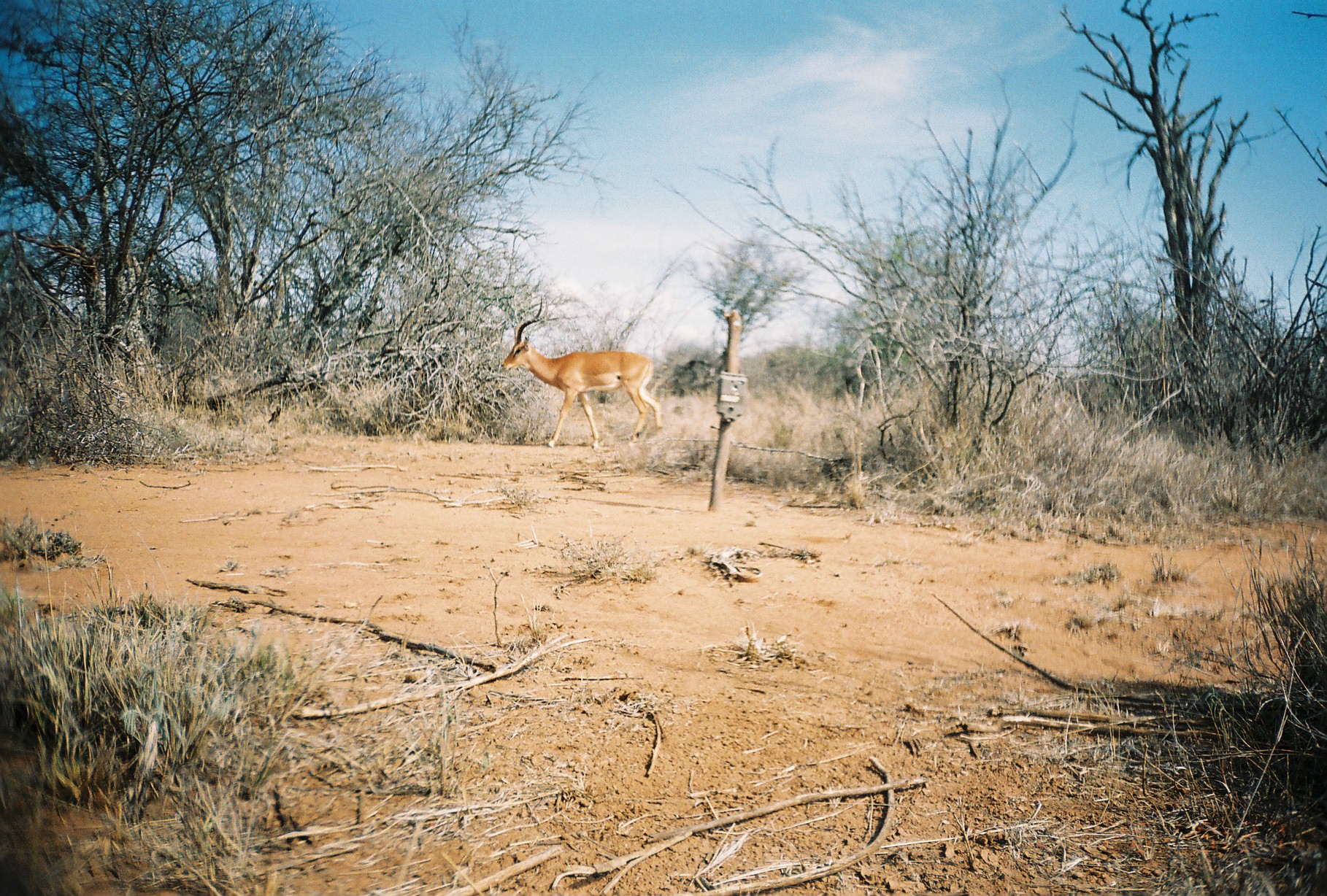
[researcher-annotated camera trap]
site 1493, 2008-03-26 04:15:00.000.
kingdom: Animalia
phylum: Chordata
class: Mammalia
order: Artiodactyla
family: Bovidae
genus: Aepyceros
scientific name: Aepyceros melampus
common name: impala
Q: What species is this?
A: Aepyceros melampus (impala).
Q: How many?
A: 1.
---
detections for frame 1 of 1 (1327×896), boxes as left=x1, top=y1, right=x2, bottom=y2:
aepyceros melampus: left=500, top=294, right=662, bottom=450